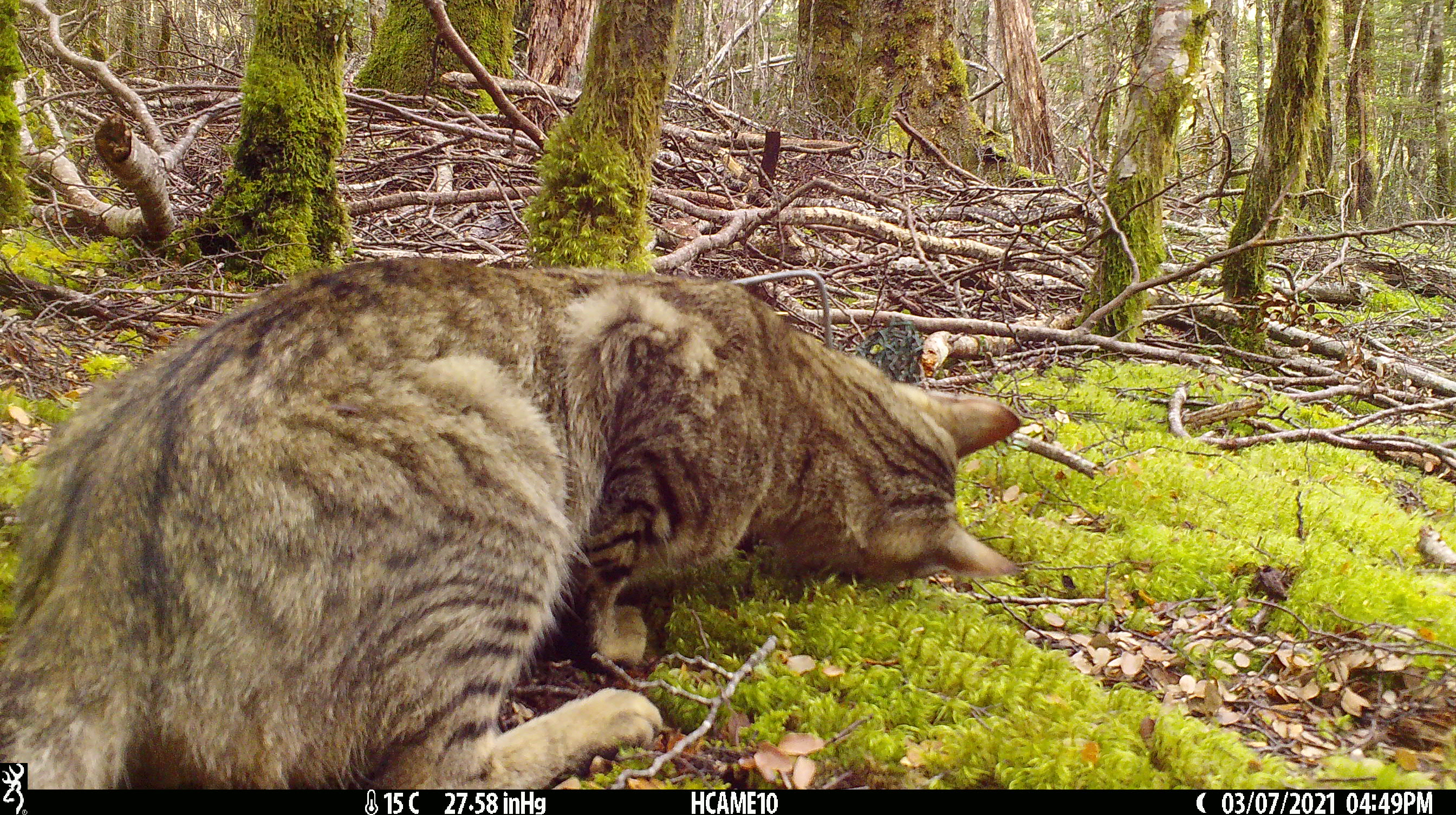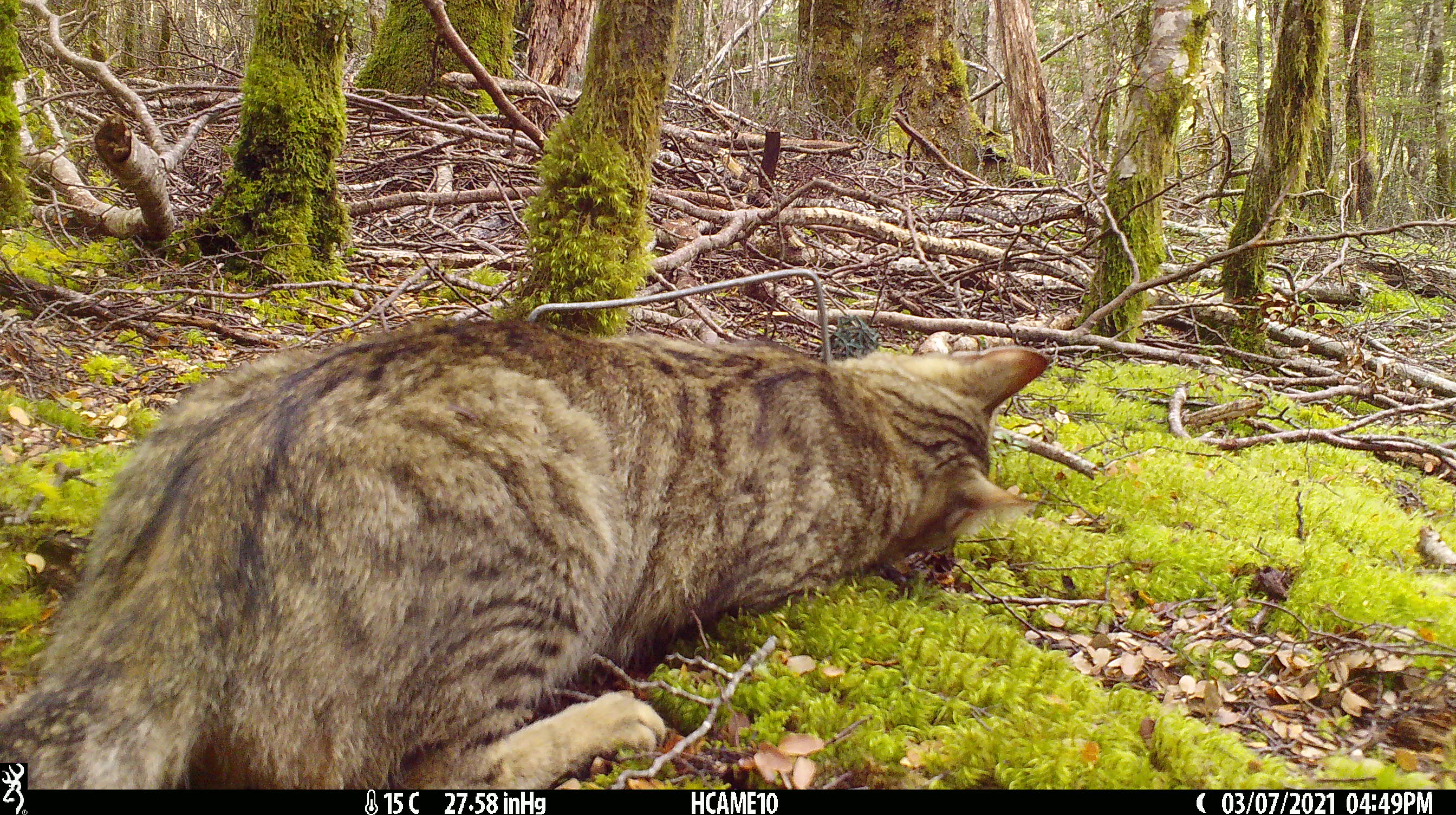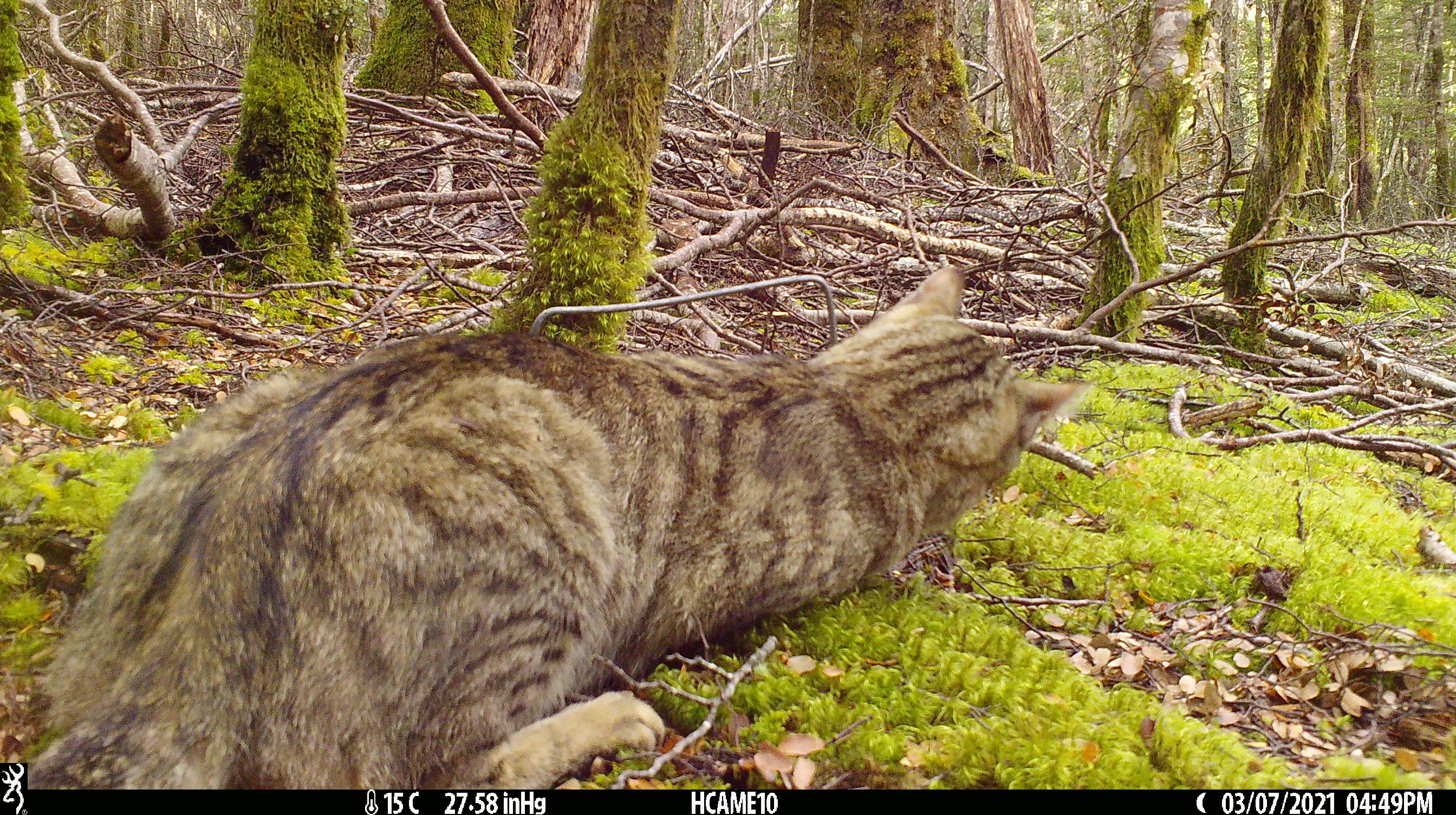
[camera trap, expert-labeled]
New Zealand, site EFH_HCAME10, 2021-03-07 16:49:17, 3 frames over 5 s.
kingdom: Animalia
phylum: Chordata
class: Mammalia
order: Carnivora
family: Felidae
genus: Felis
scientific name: Felis catus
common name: domestic cat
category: cat